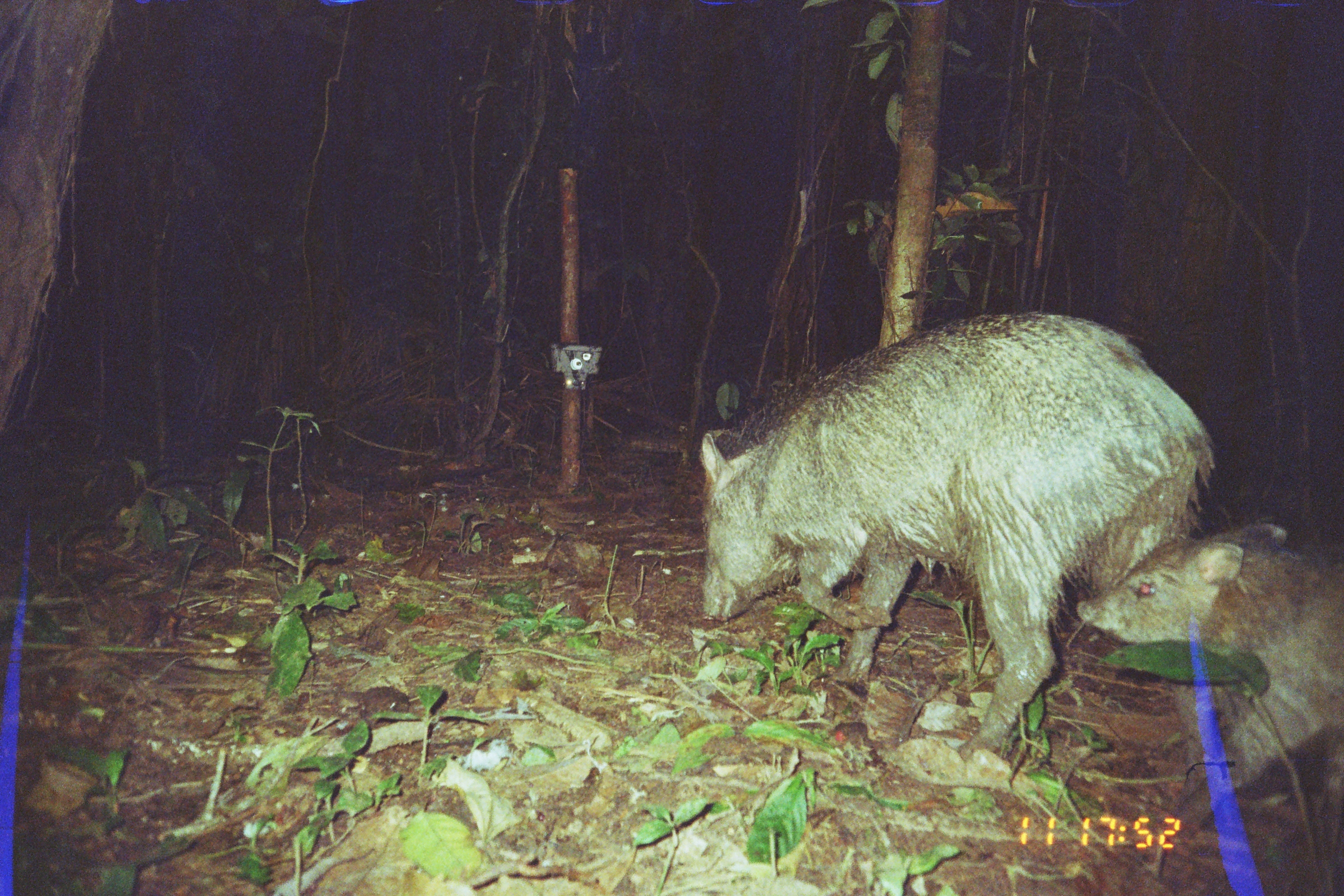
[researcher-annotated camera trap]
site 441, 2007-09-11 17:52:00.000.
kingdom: Animalia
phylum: Chordata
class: Mammalia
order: Artiodactyla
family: Tayassuidae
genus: Tayassu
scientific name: Tayassu pecari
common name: white-lipped peccary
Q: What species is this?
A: Tayassu pecari (white-lipped peccary).